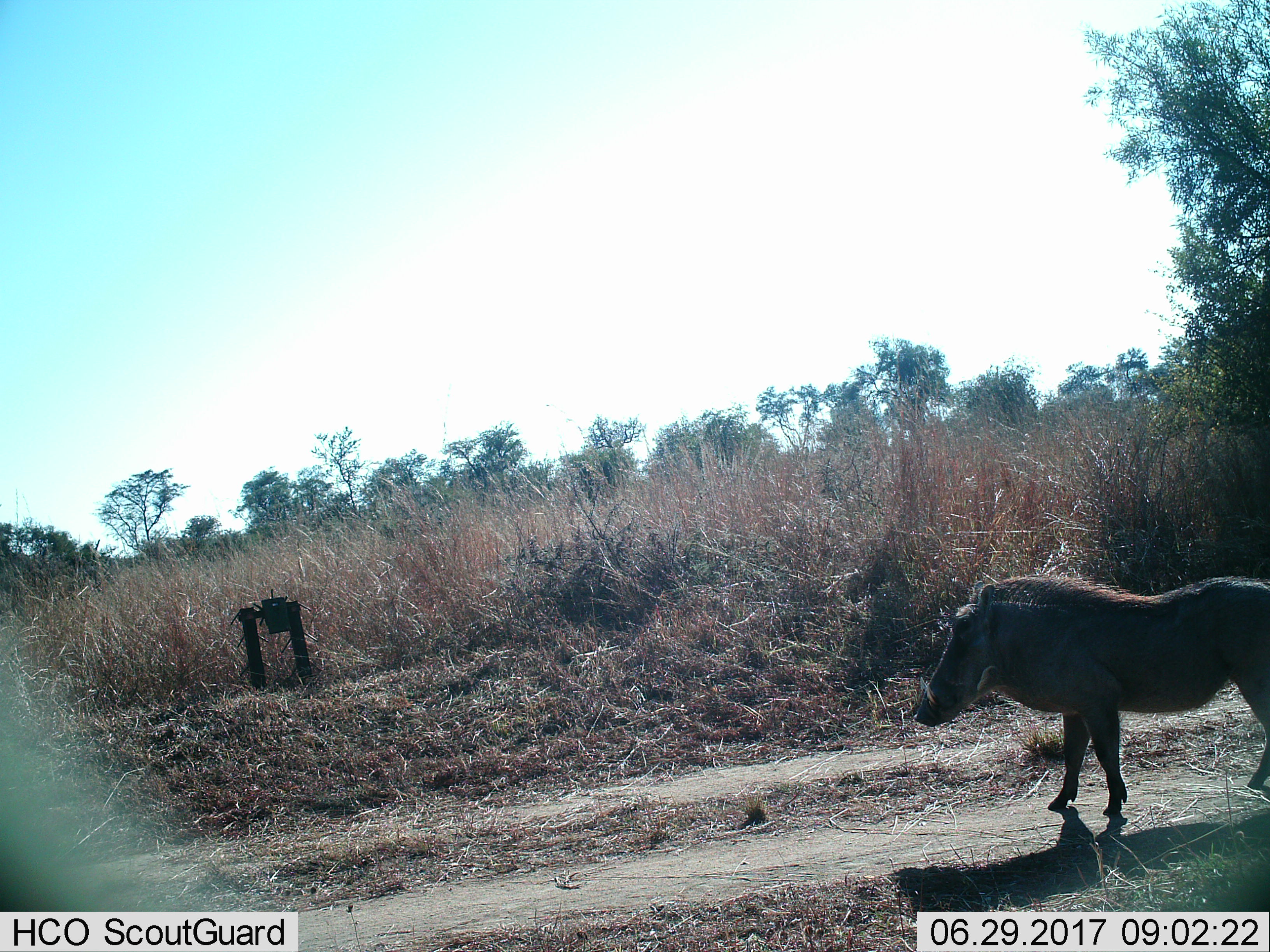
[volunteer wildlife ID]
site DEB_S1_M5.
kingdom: Animalia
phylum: Chordata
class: Mammalia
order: Artiodactyla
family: Suidae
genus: Phacochoerus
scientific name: Phacochoerus africanus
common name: warthog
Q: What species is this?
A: Warthog (Phacochoerus africanus).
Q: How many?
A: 1.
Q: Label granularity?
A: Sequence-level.